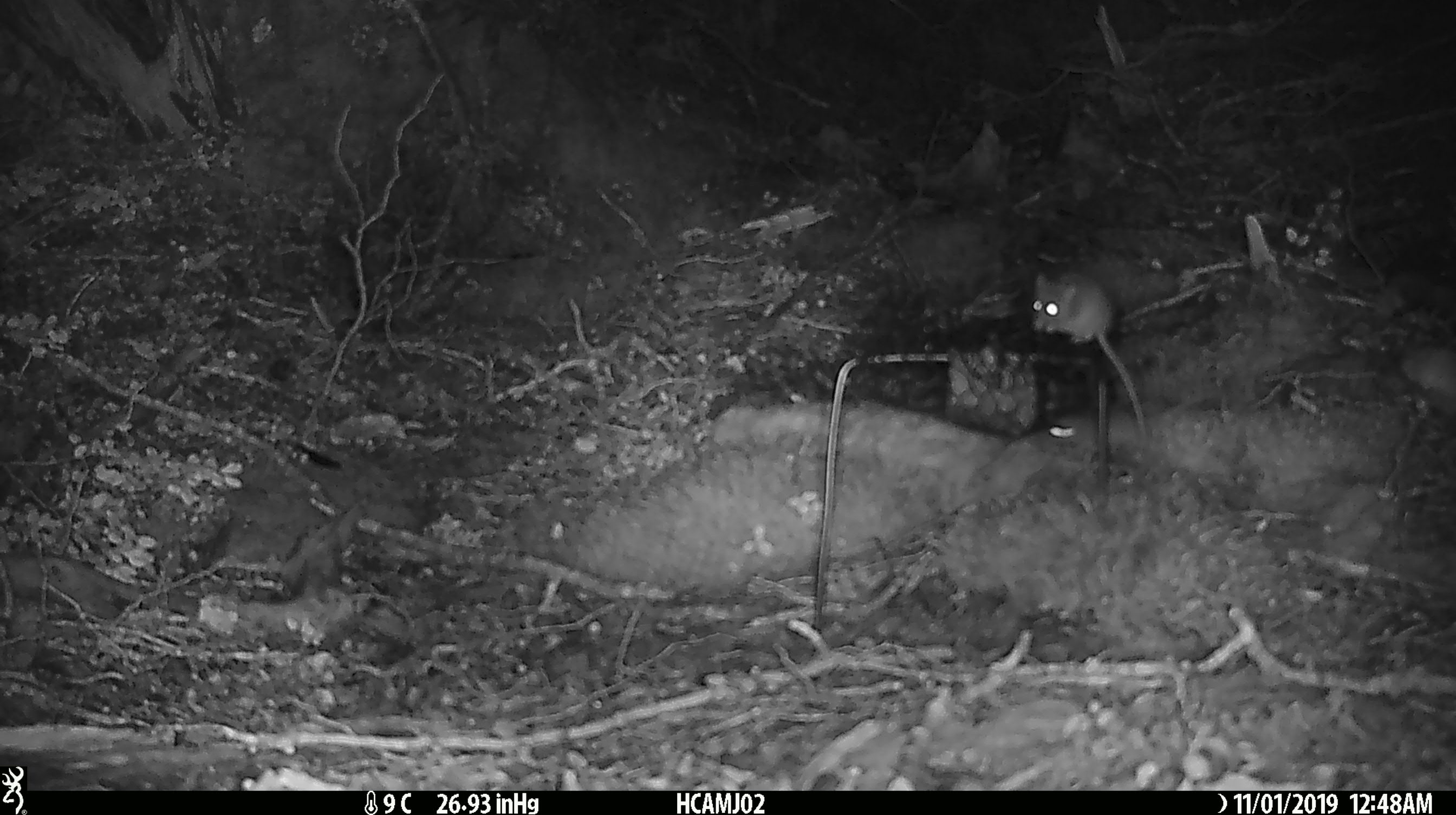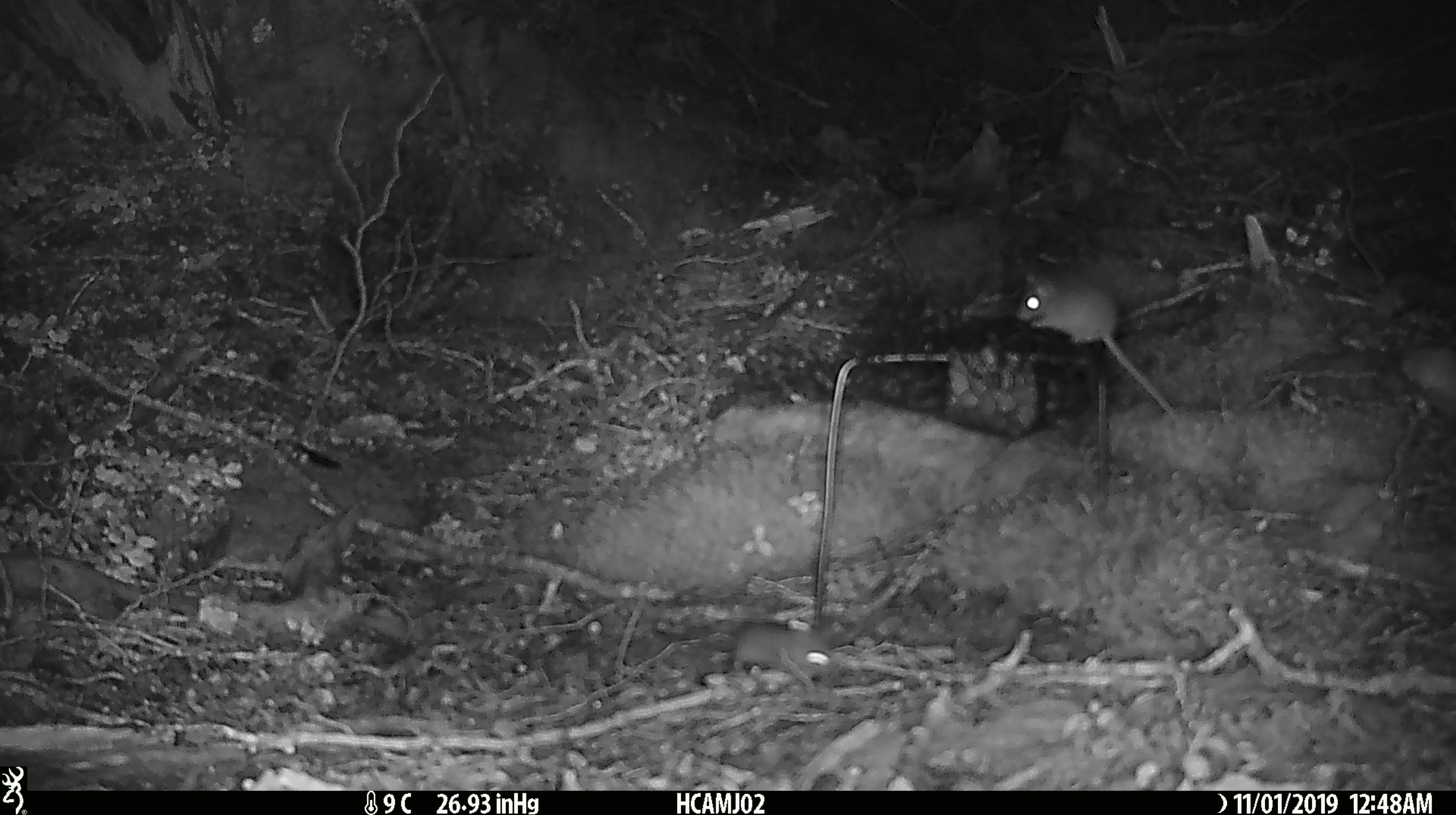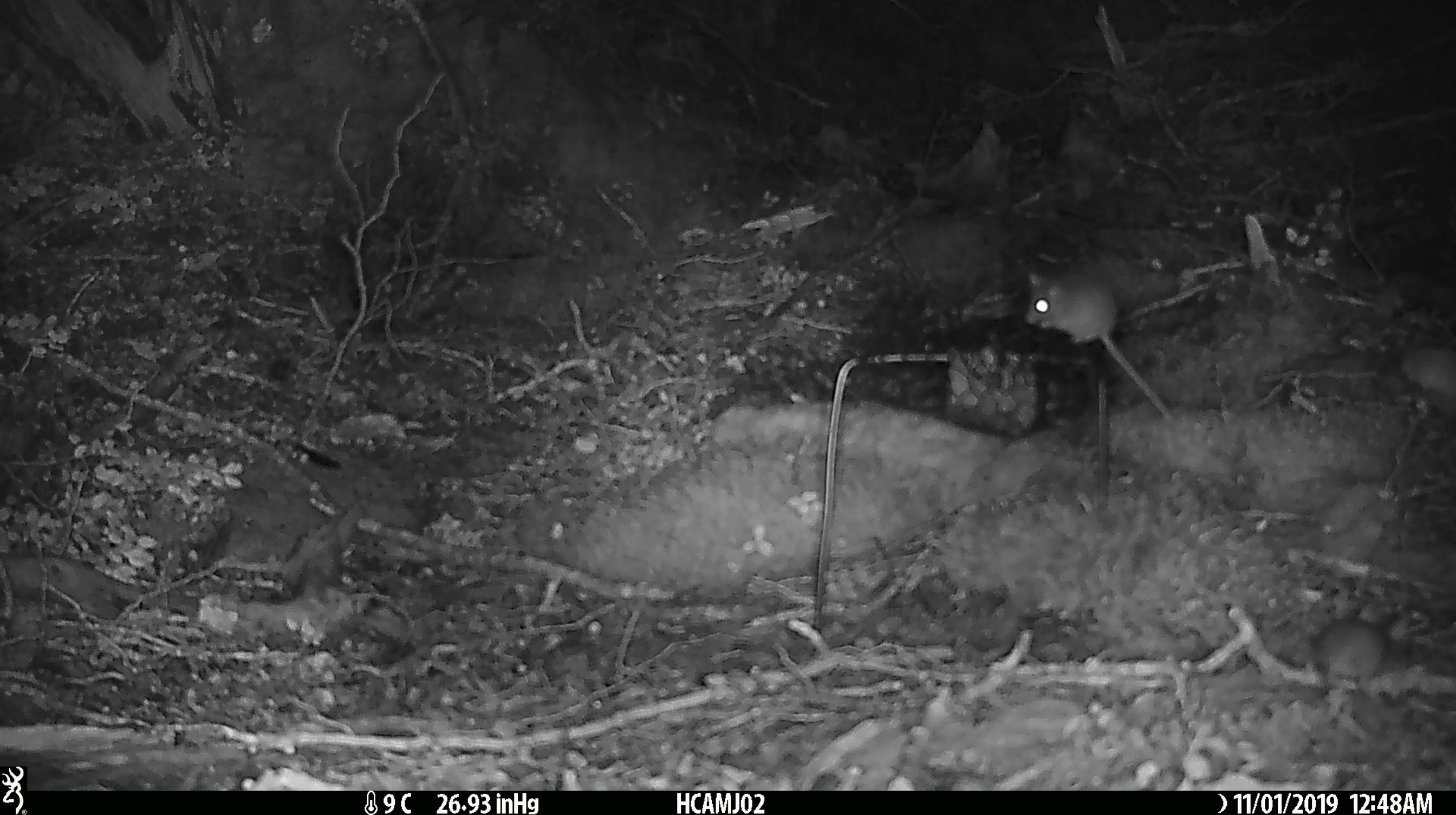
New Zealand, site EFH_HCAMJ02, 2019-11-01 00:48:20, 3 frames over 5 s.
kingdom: Animalia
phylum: Chordata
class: Mammalia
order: Rodentia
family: Muridae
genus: Mus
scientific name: Mus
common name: mouse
Mouse (Mus).